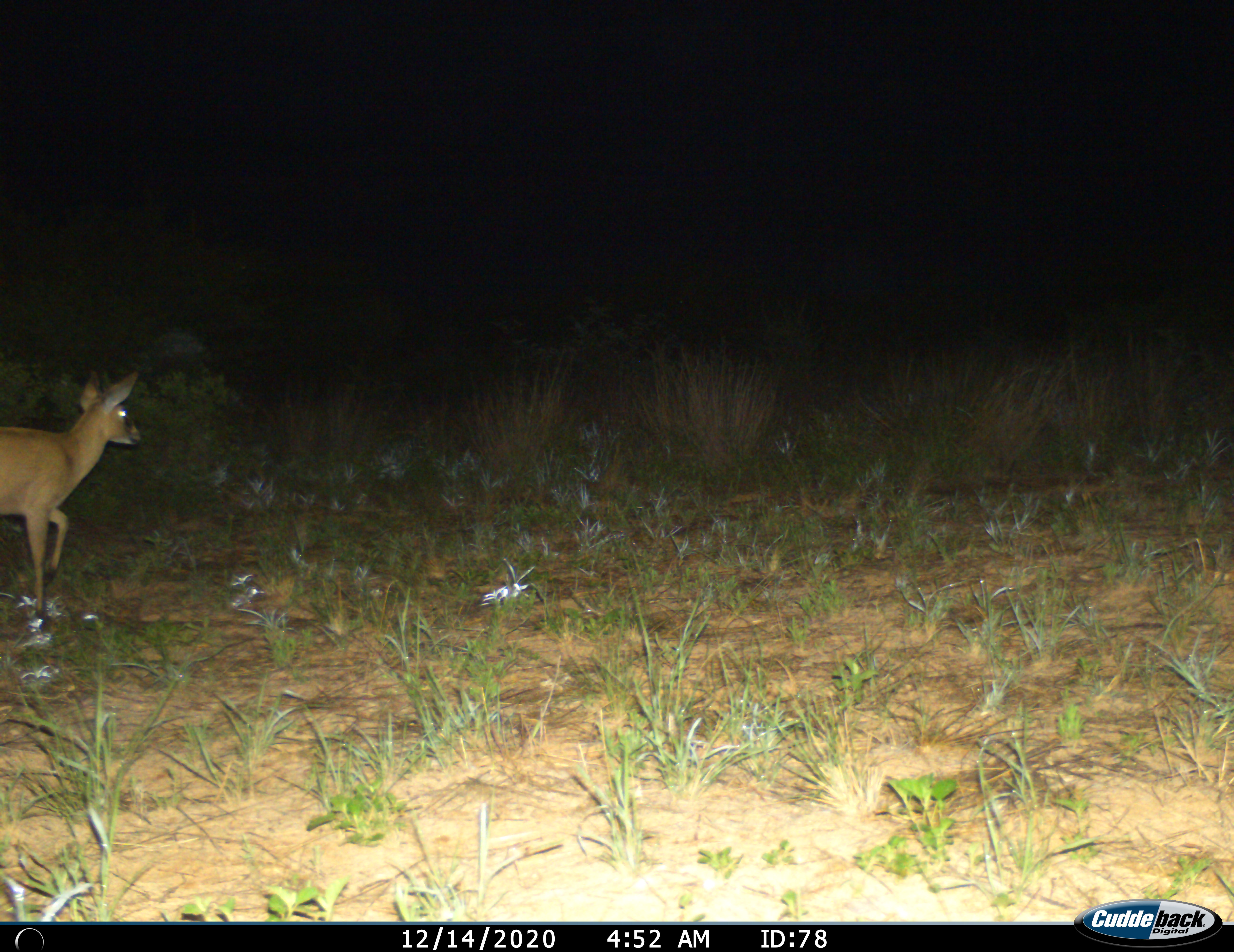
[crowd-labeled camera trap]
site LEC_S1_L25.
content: unidentified animal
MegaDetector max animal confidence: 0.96